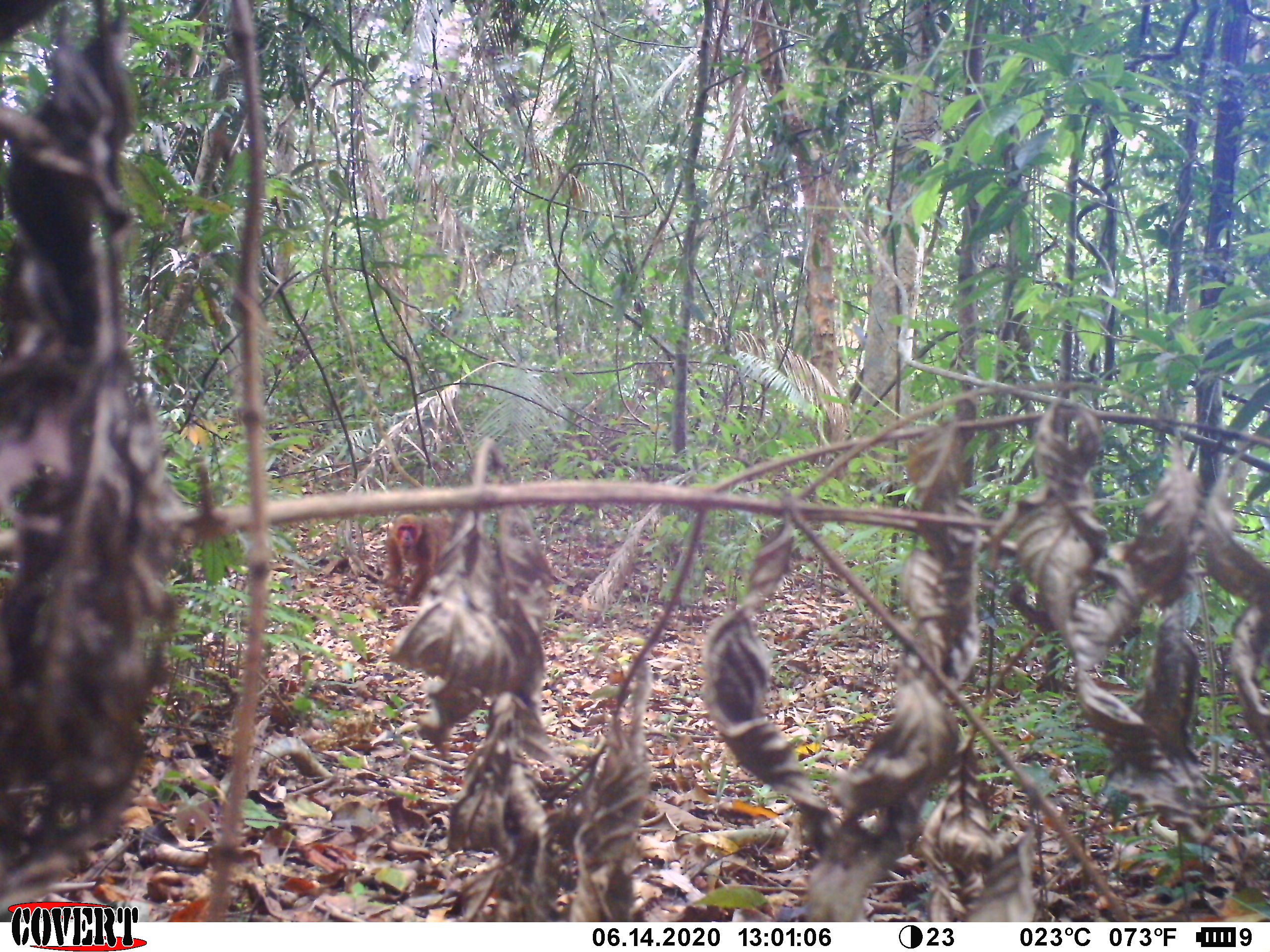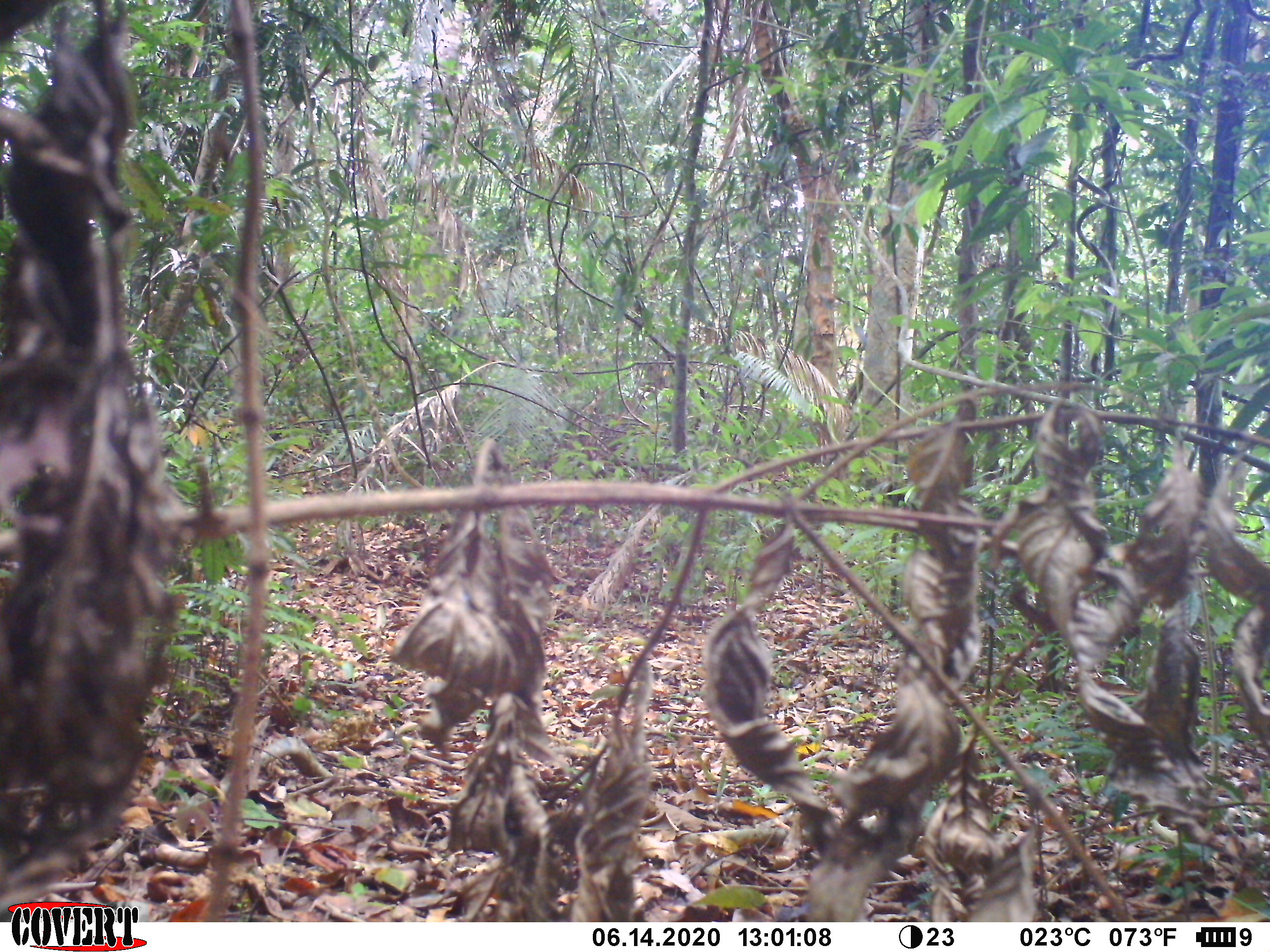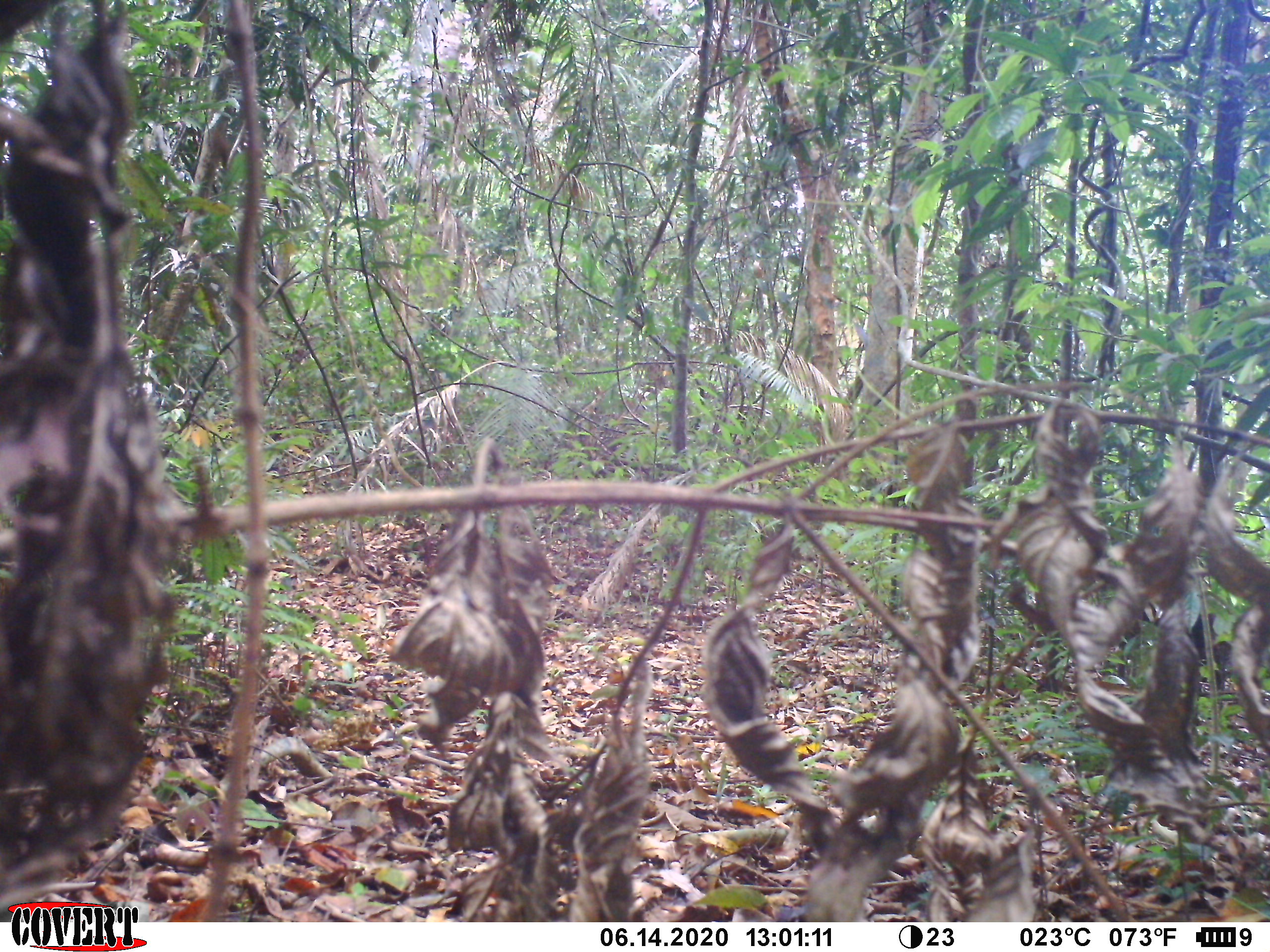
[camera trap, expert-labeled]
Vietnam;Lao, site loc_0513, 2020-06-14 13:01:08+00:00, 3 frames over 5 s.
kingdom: Animalia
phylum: Chordata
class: Mammalia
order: Primates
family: Cercopithecidae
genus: Macaca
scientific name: Macaca arctoides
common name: stump-tailed macaque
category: stump tailed macaque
Stump tailed macaque (stump-tailed macaque) (Macaca arctoides). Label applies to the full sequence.